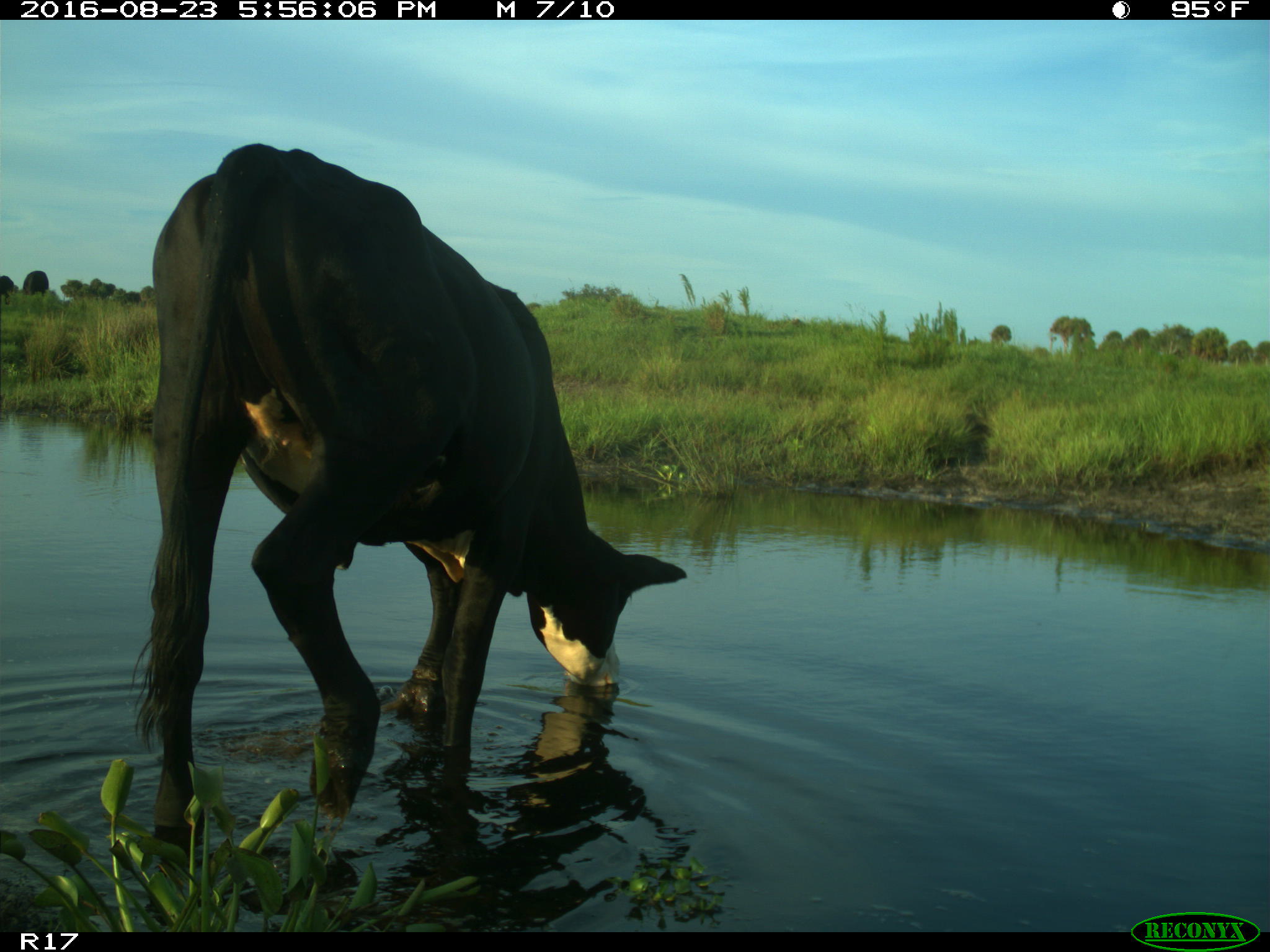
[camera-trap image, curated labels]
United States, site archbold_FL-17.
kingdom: Animalia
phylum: Chordata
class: Mammalia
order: Artiodactyla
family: Bovidae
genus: Bos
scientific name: Bos taurus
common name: domestic cow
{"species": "Bos taurus (domestic cow)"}